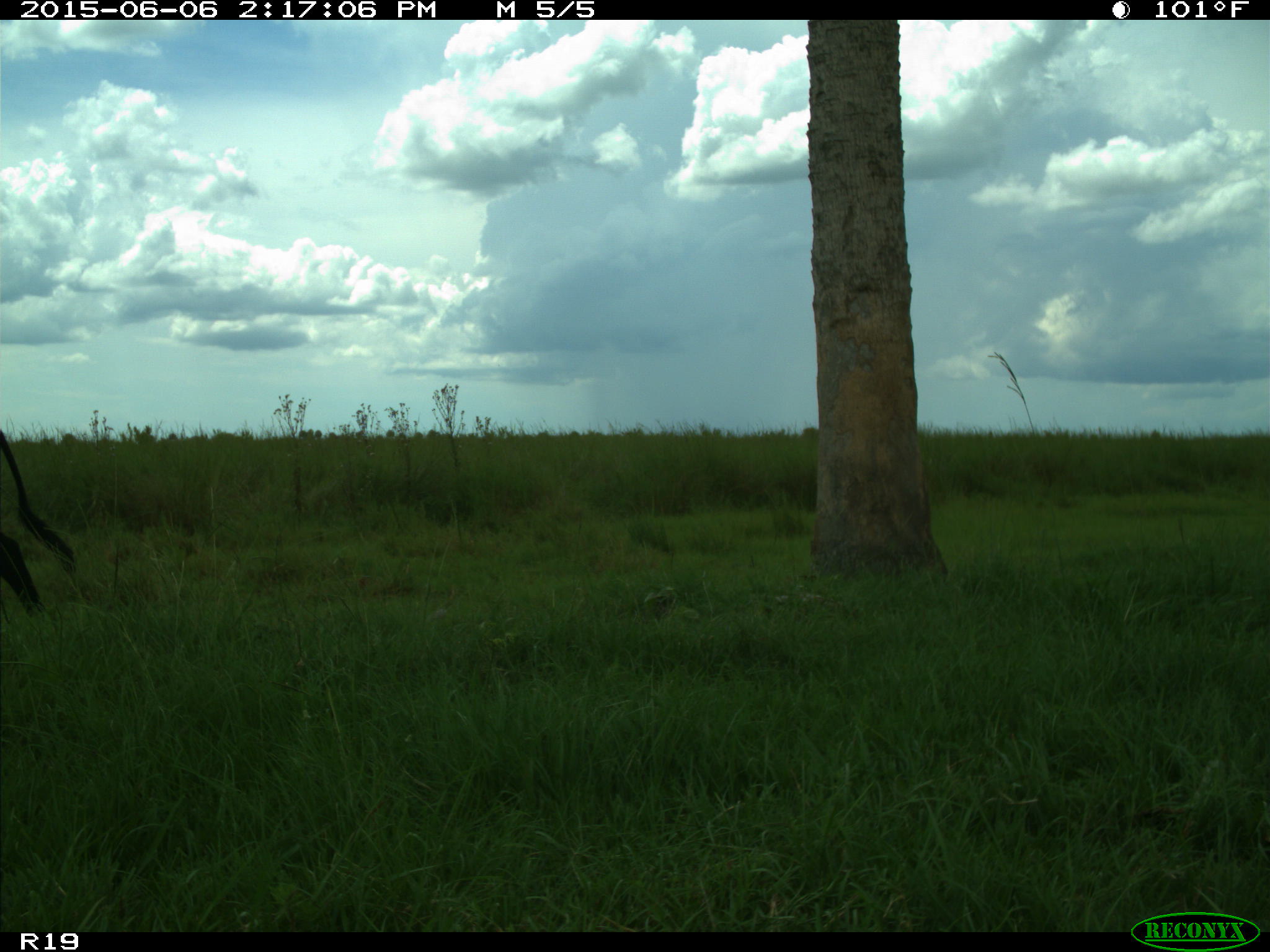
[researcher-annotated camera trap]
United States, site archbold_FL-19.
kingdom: Animalia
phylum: Chordata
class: Mammalia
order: Artiodactyla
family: Bovidae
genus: Bos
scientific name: Bos taurus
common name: domestic cow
Bos taurus (domestic cow).